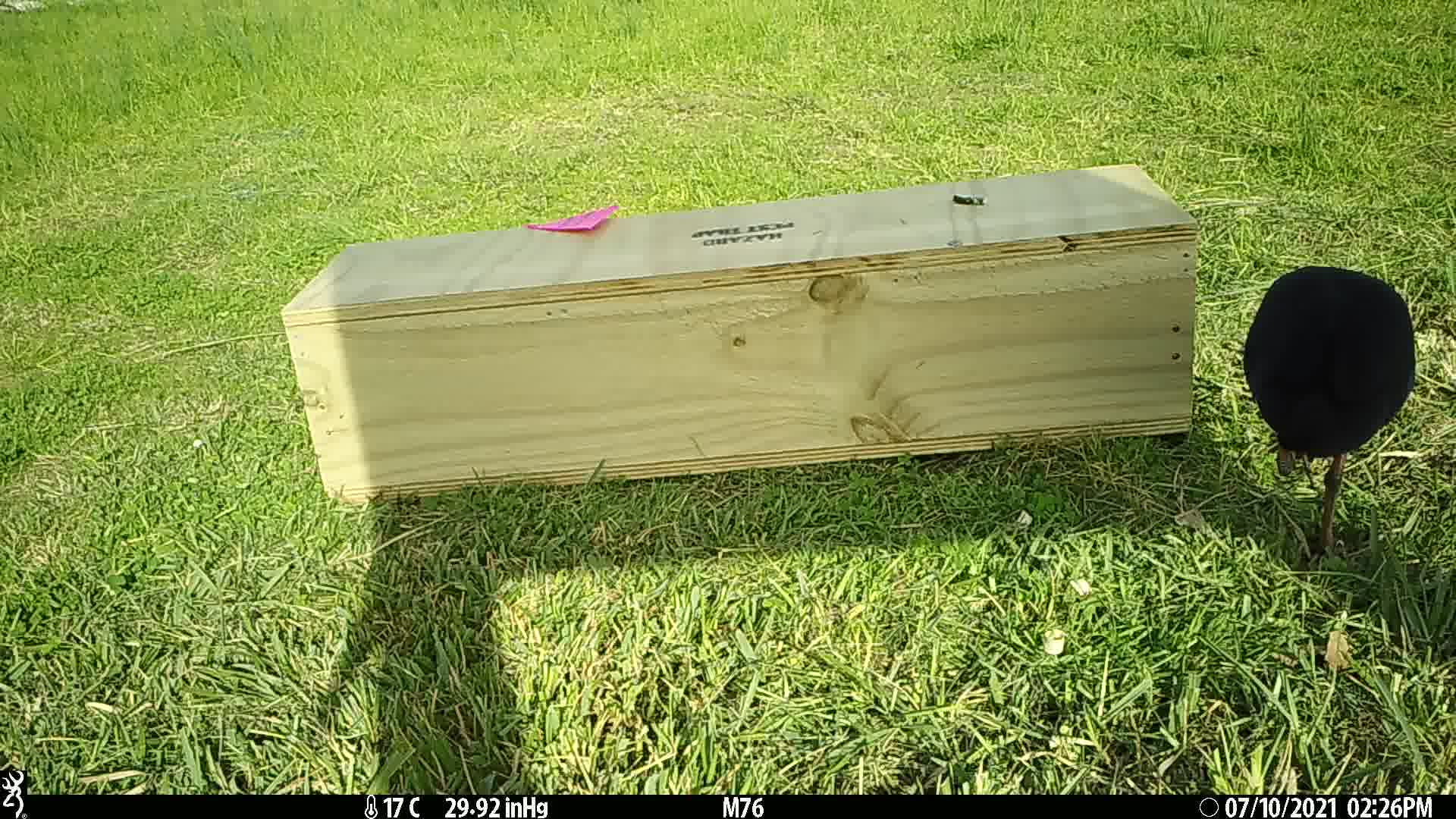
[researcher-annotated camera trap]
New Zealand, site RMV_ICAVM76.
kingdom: Animalia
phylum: Chordata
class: Aves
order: Gruiformes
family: Rallidae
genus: Porphyrio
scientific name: Porphyrio melanotus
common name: australasian swamphen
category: pukeko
Pukeko (australasian swamphen) (Porphyrio melanotus).